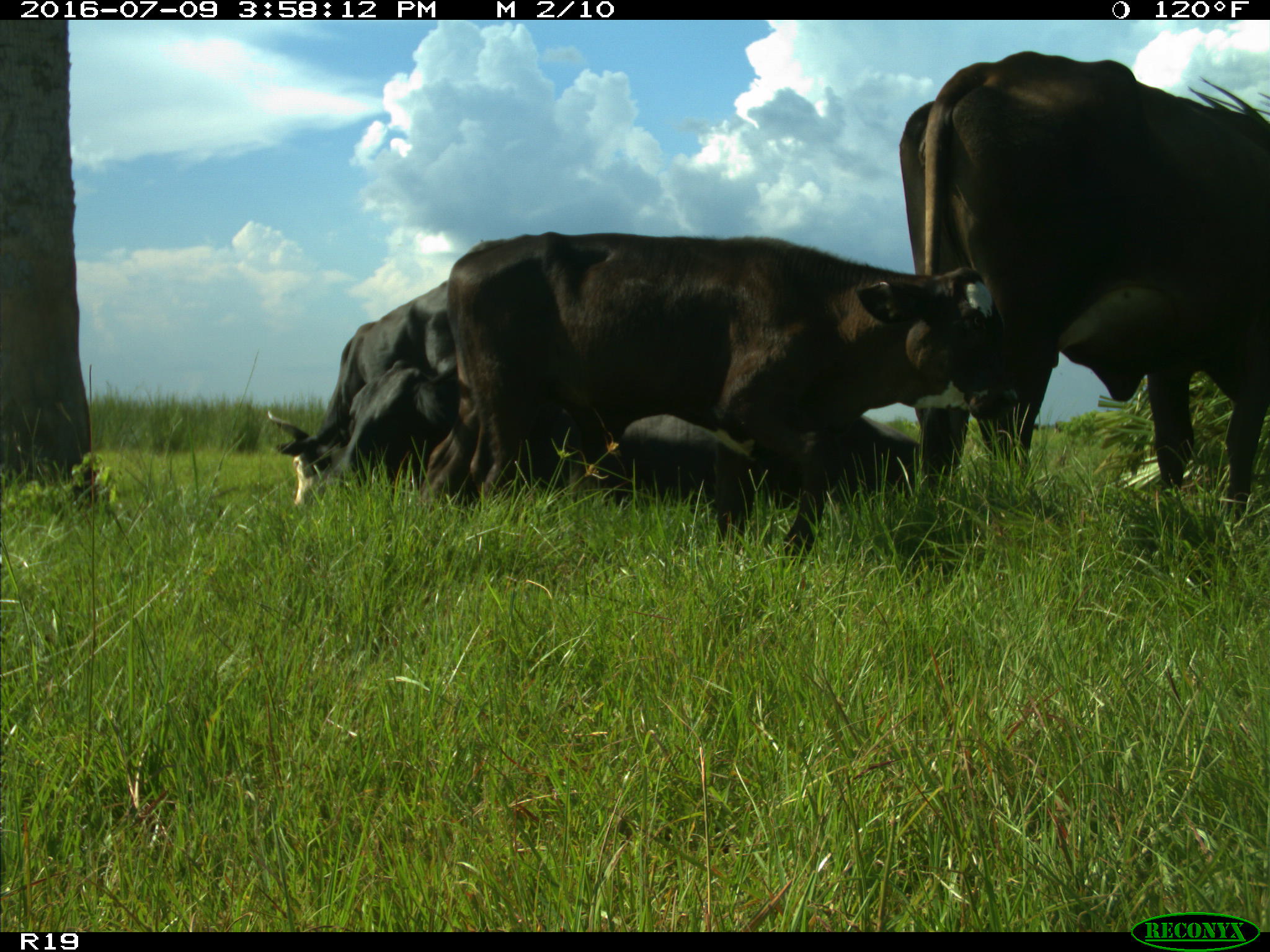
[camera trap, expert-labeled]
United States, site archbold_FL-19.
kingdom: Animalia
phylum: Chordata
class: Mammalia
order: Artiodactyla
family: Bovidae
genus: Bos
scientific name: Bos taurus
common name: domestic cow